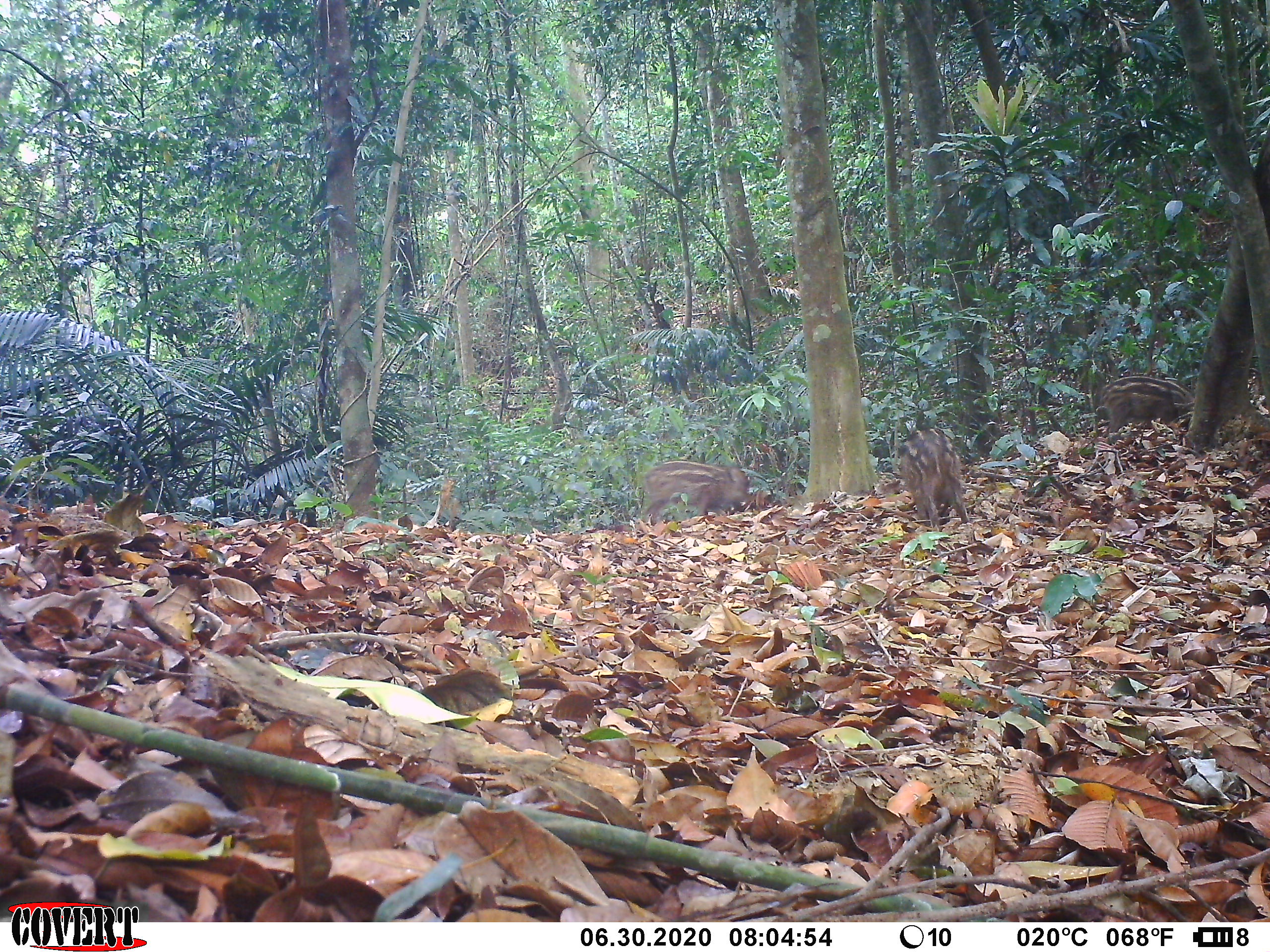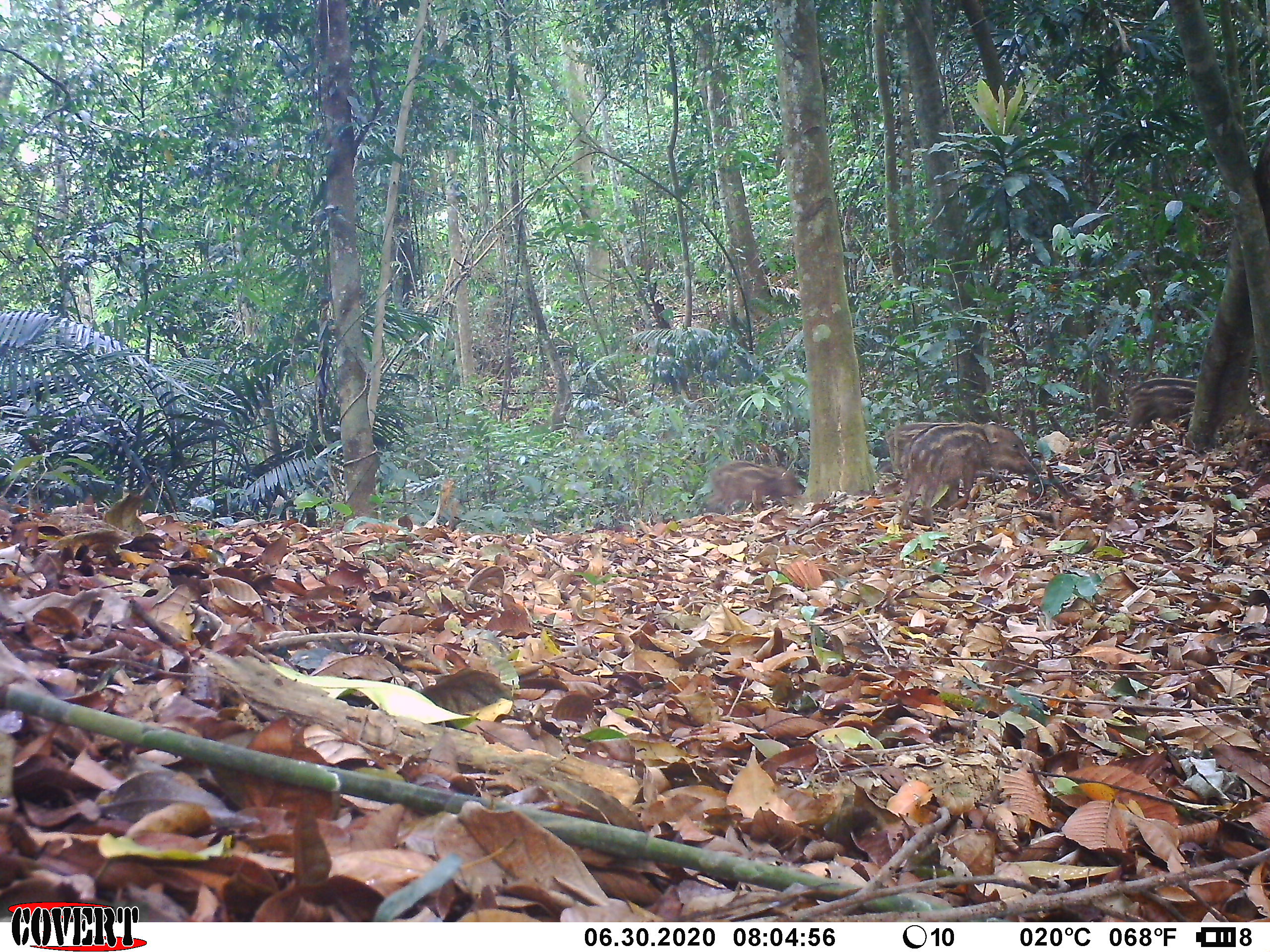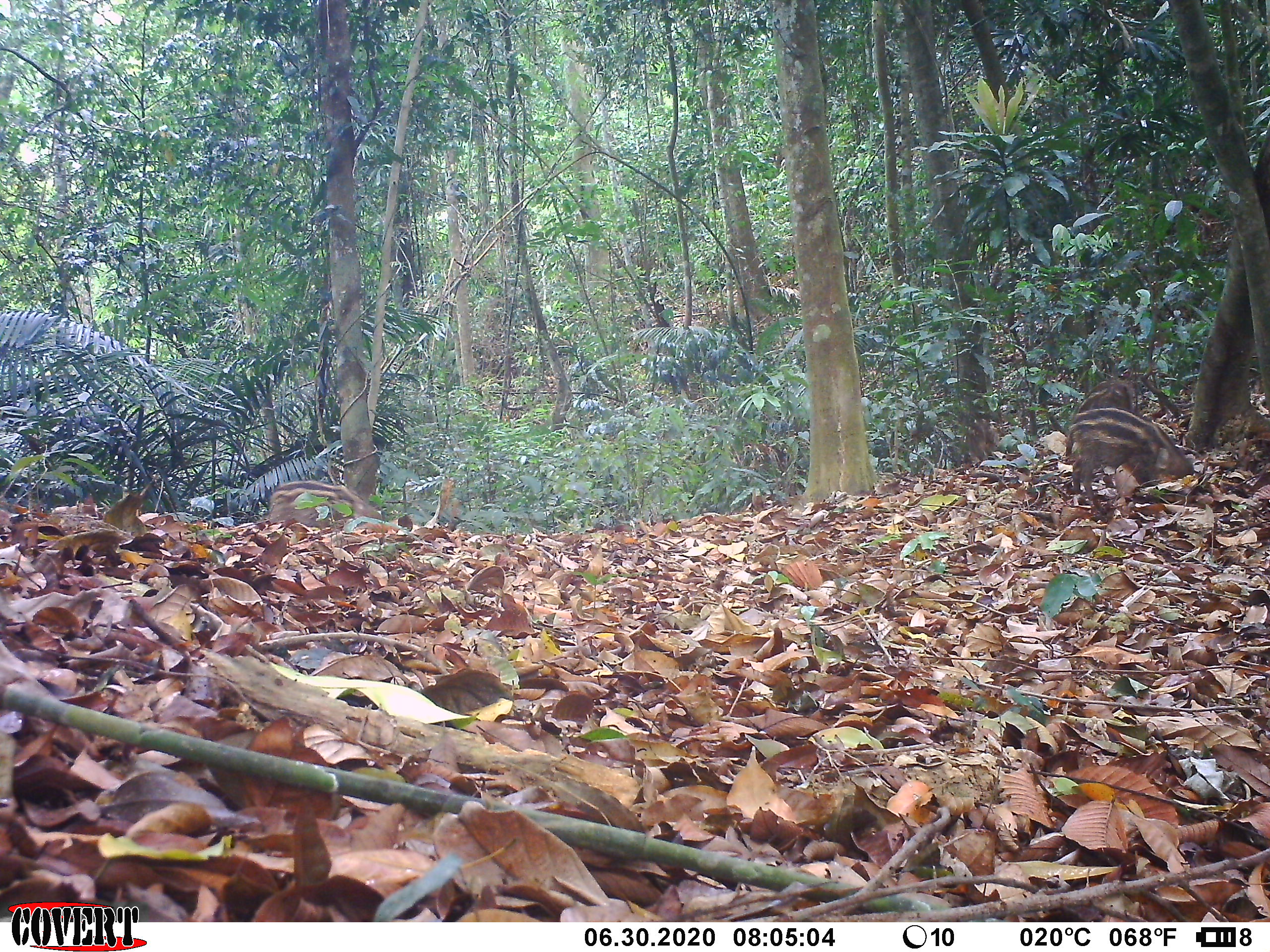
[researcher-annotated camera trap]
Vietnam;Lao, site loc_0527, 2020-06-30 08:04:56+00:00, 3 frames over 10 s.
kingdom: Animalia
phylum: Chordata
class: Mammalia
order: Artiodactyla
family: Suidae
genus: Sus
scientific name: Sus scrofa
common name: eurasian wild pig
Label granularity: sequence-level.